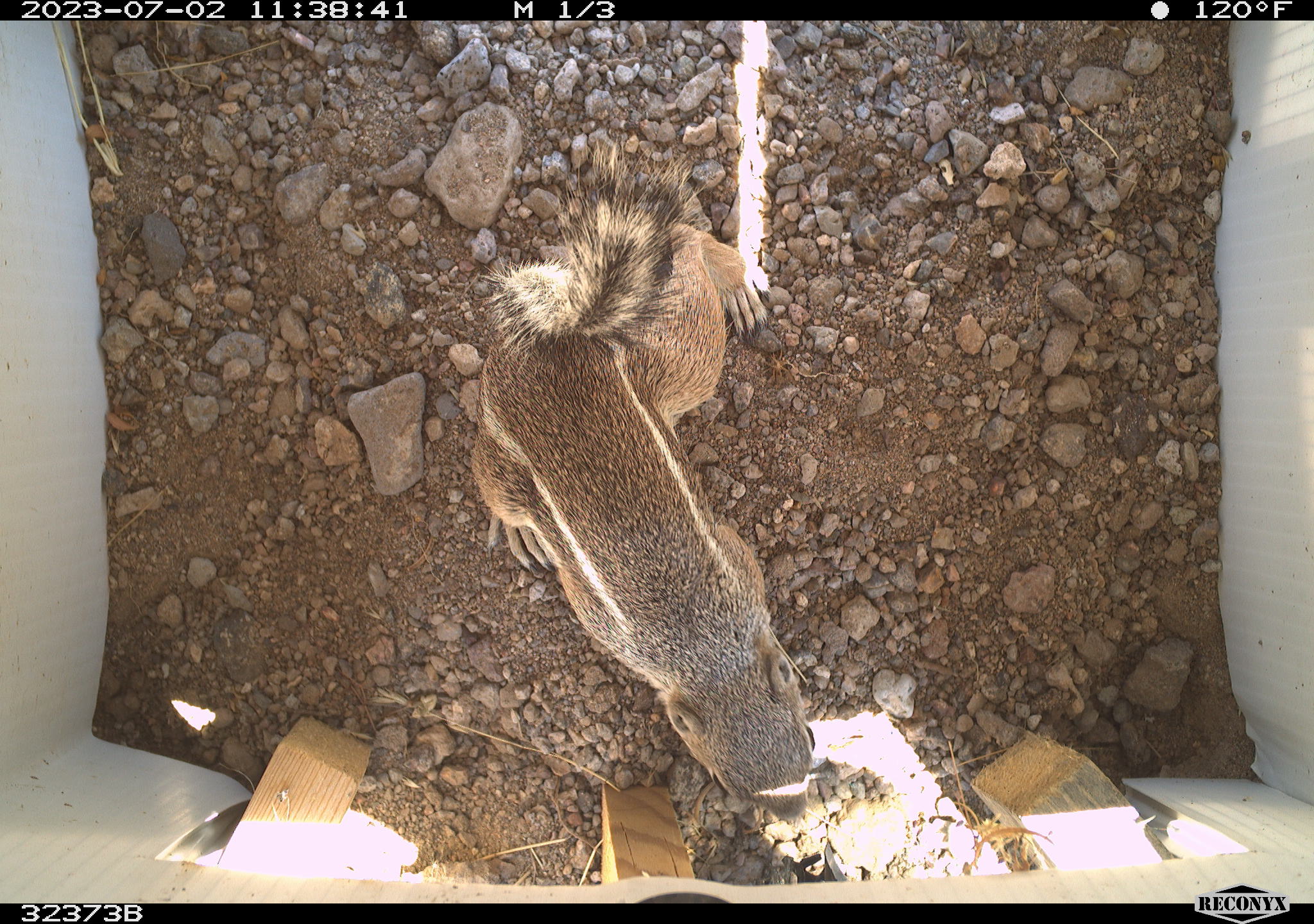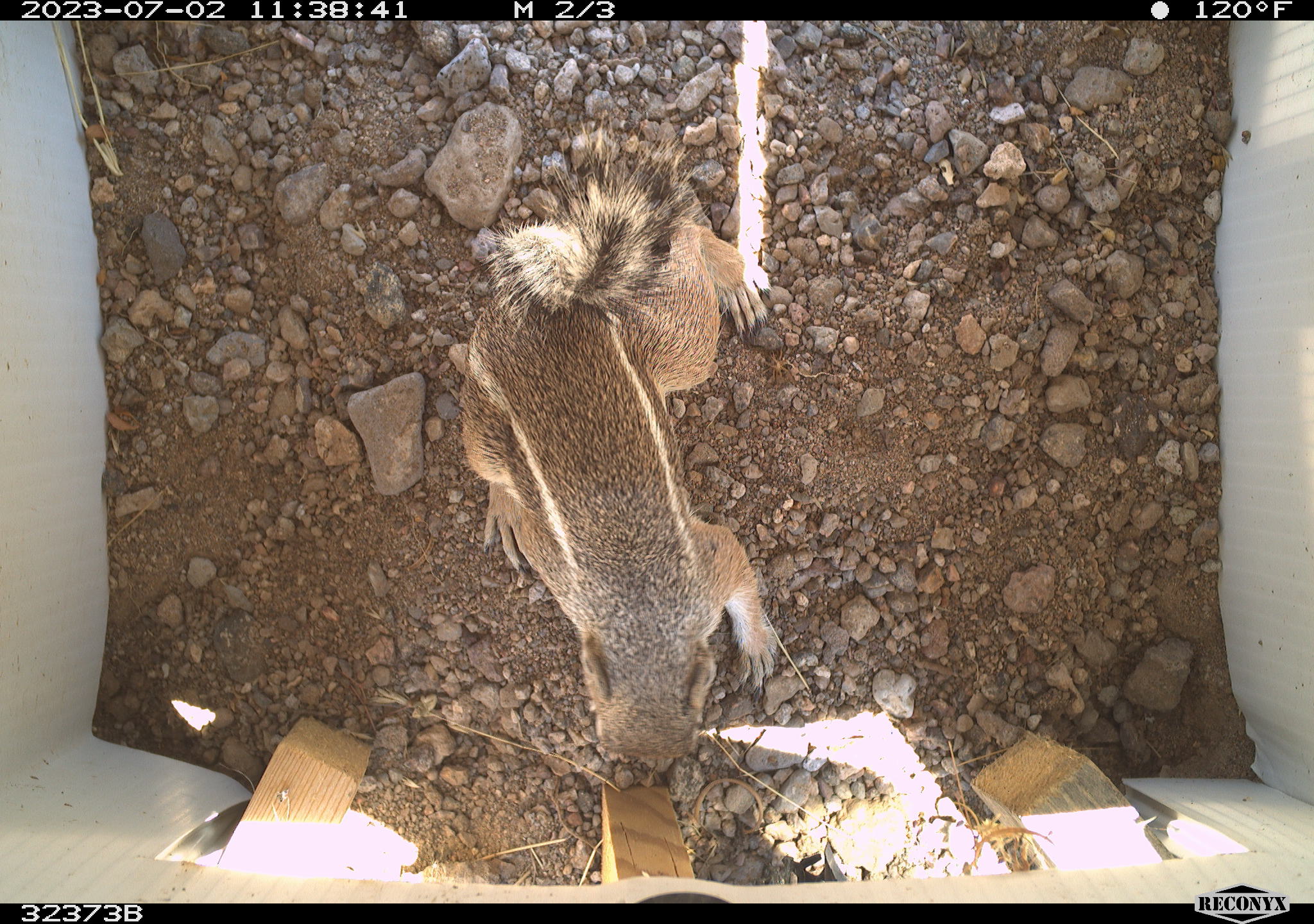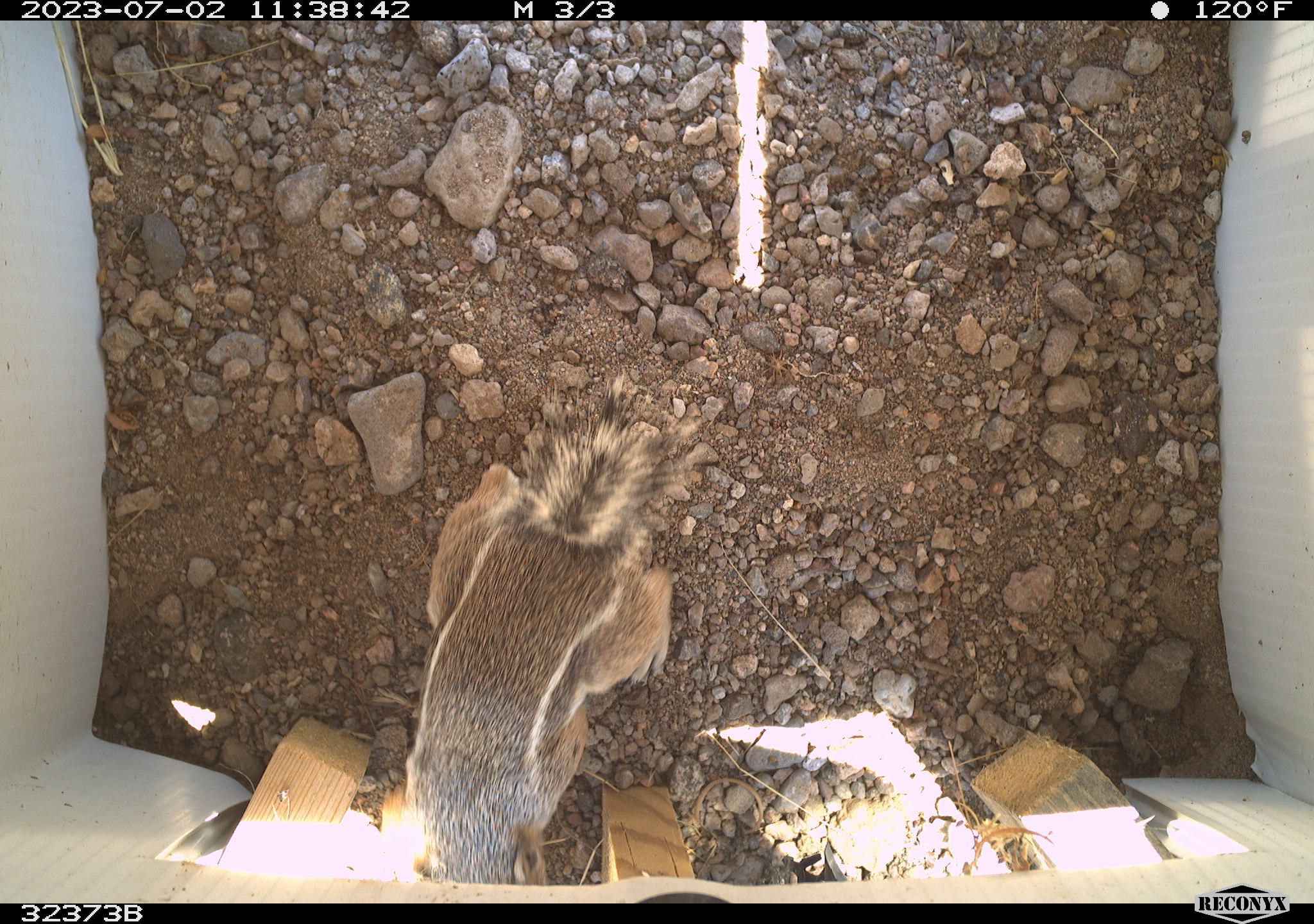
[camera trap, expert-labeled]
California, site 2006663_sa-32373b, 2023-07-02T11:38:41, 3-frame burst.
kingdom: Animalia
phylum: Chordata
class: Mammalia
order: Rodentia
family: Sciuridae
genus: Ammospermophilus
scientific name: Ammospermophilus leucurus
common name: white-tailed antelope squirrel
White-tailed antelope squirrel (Ammospermophilus leucurus).